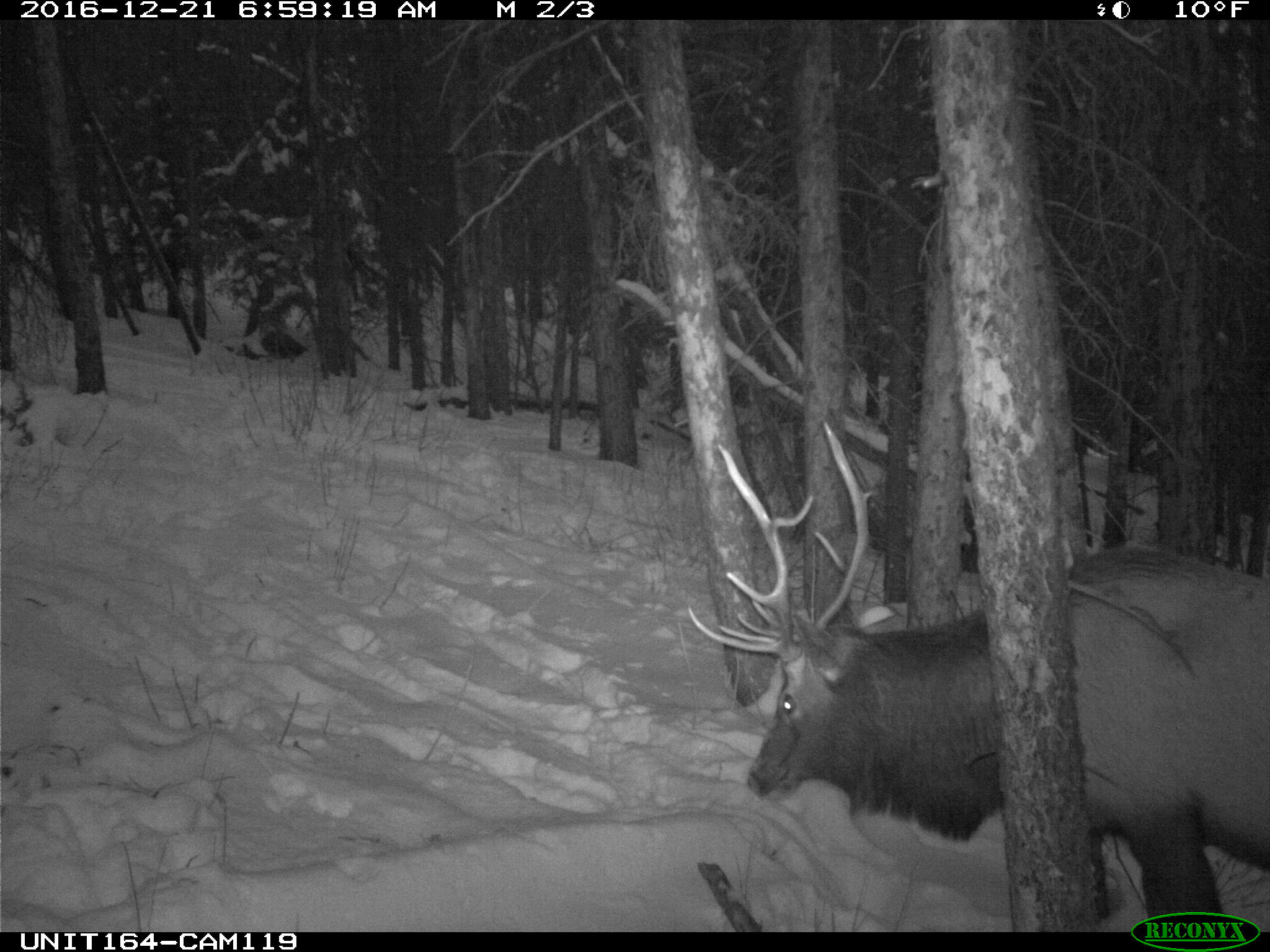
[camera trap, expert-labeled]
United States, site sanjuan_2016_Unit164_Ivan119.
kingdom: Animalia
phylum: Chordata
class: Mammalia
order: Artiodactyla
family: Cervidae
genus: Cervus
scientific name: Cervus elaphus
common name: red deer